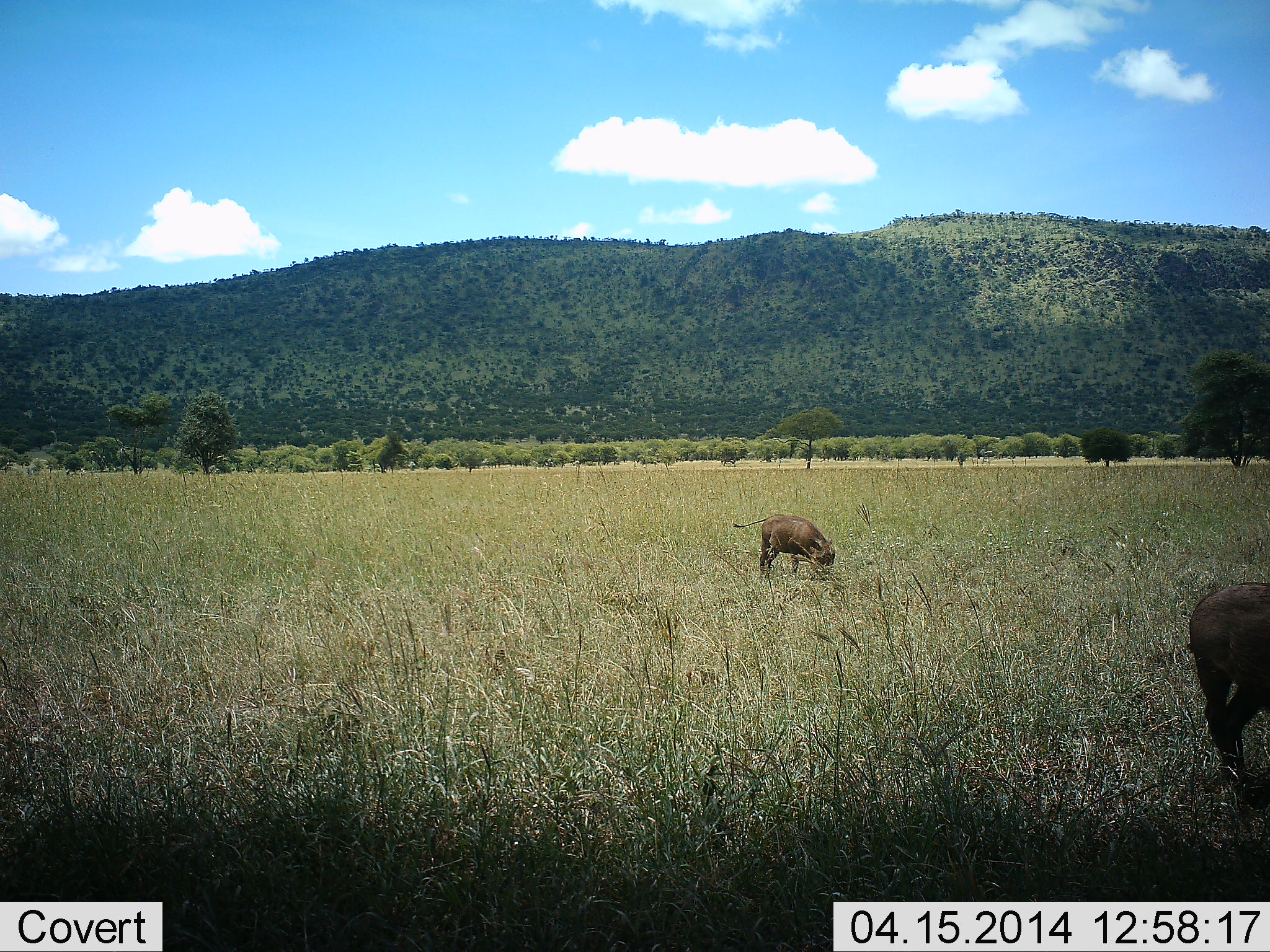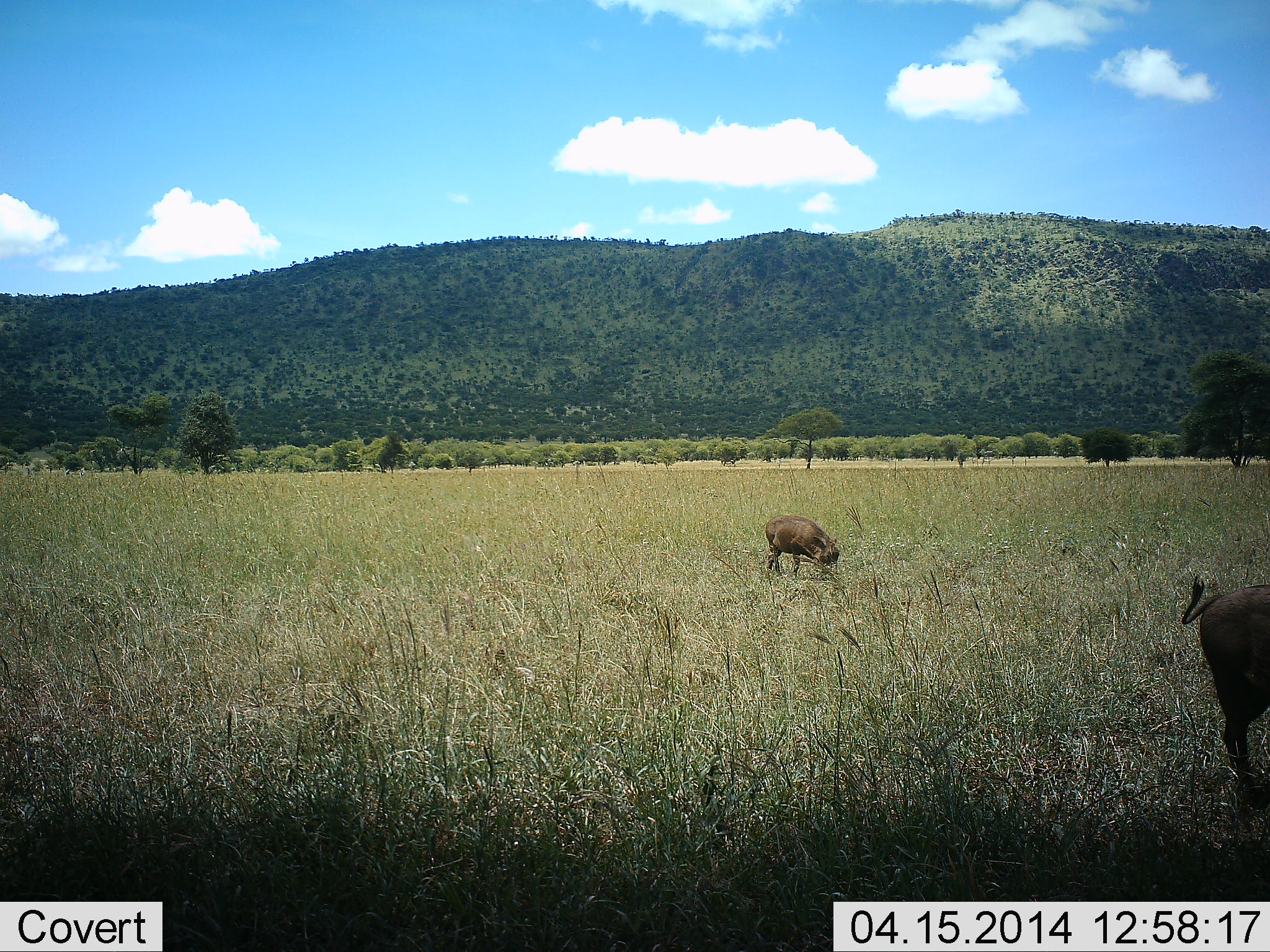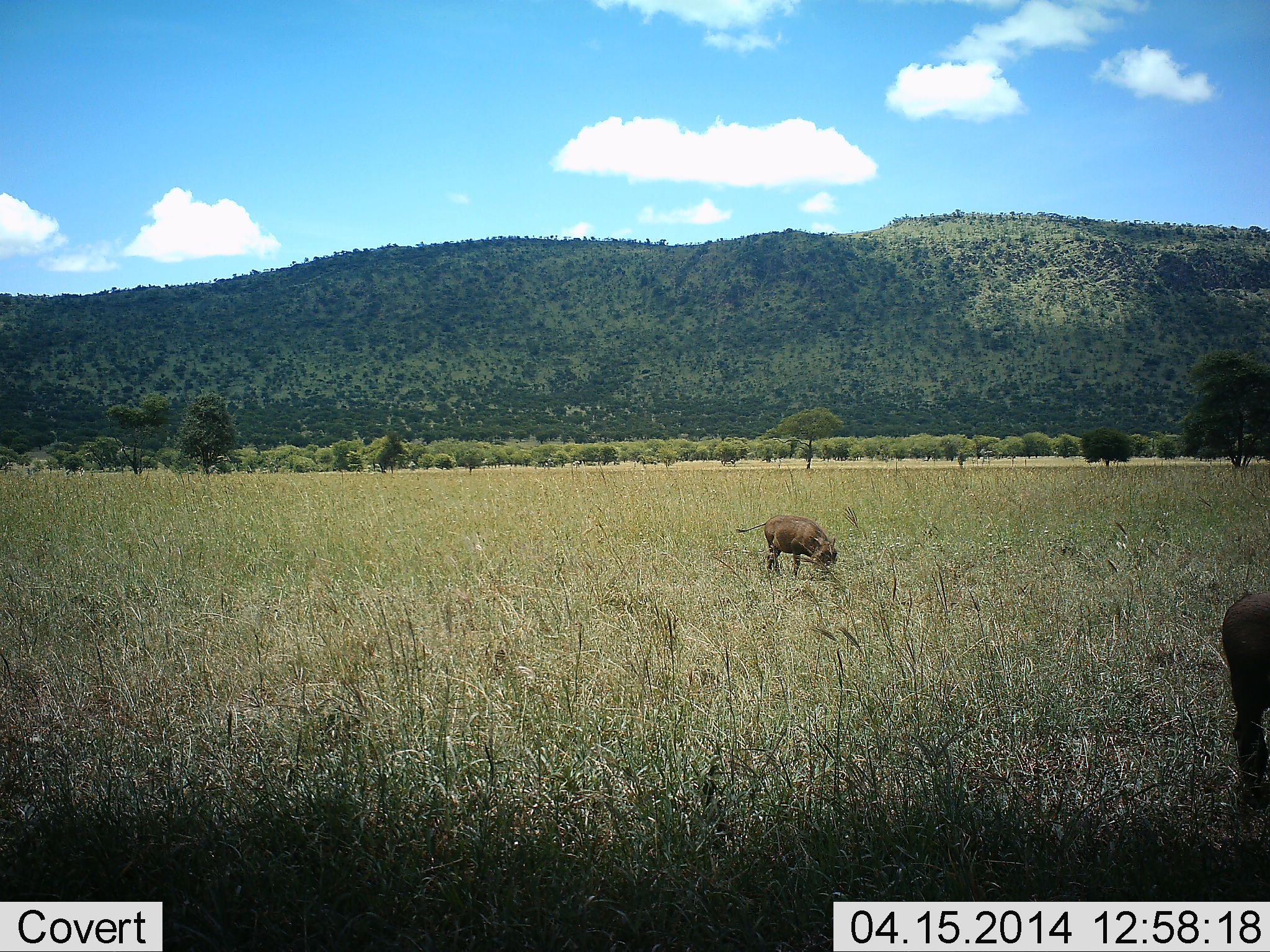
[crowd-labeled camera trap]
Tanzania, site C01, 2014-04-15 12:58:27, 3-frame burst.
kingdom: Animalia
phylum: Chordata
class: Mammalia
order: Artiodactyla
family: Suidae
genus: Phacochoerus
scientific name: Phacochoerus africanus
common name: warthog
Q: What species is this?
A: Warthog (Phacochoerus africanus).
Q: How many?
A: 2.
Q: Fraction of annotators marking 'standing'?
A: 20%.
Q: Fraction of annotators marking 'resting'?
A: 0%.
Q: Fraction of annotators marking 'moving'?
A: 20%.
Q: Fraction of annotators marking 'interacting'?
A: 0%.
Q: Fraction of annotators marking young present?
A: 0%.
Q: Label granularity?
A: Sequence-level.